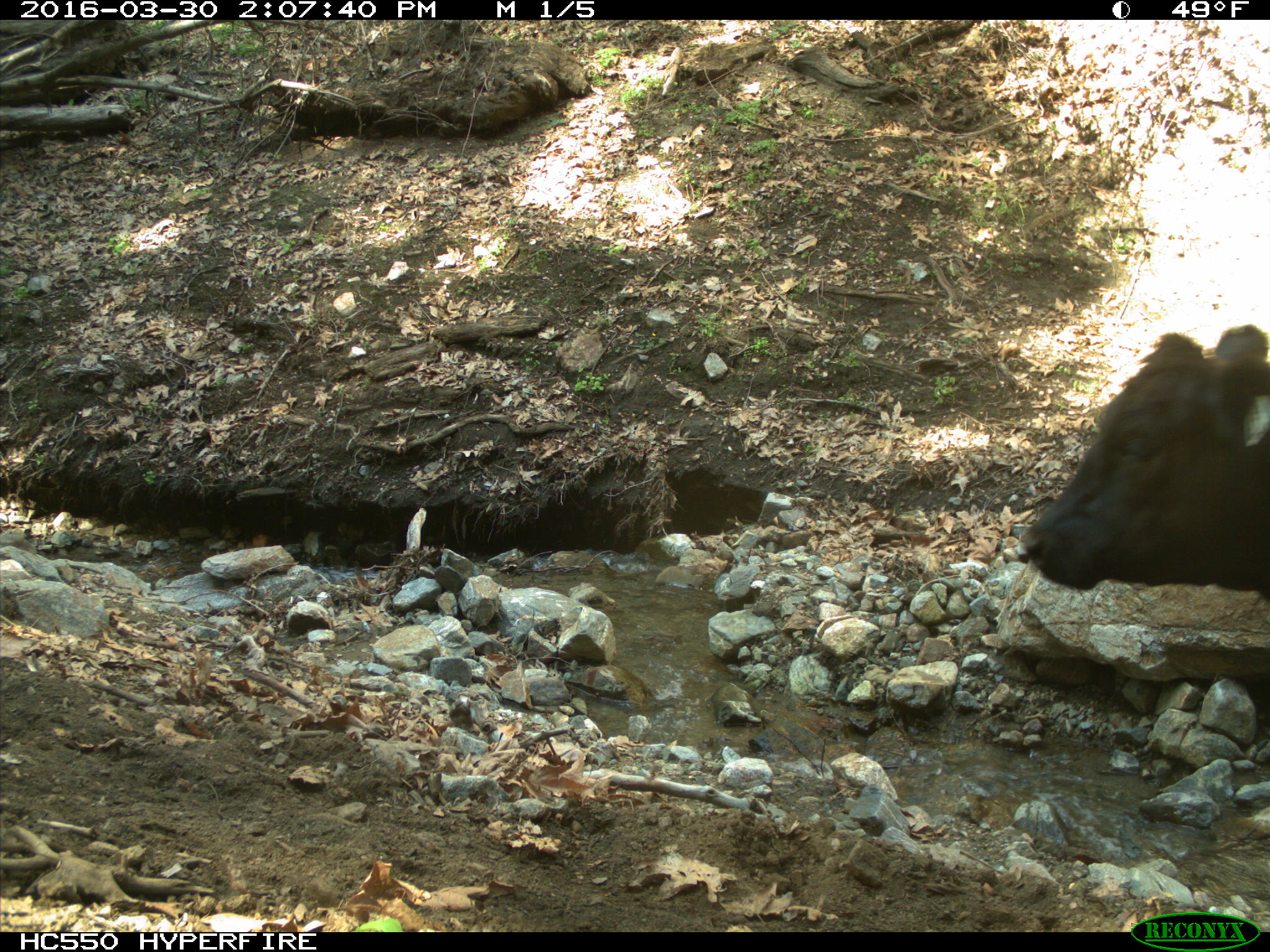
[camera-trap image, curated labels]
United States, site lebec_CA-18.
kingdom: Animalia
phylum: Chordata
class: Mammalia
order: Artiodactyla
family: Bovidae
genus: Bos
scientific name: Bos taurus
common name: domestic cow